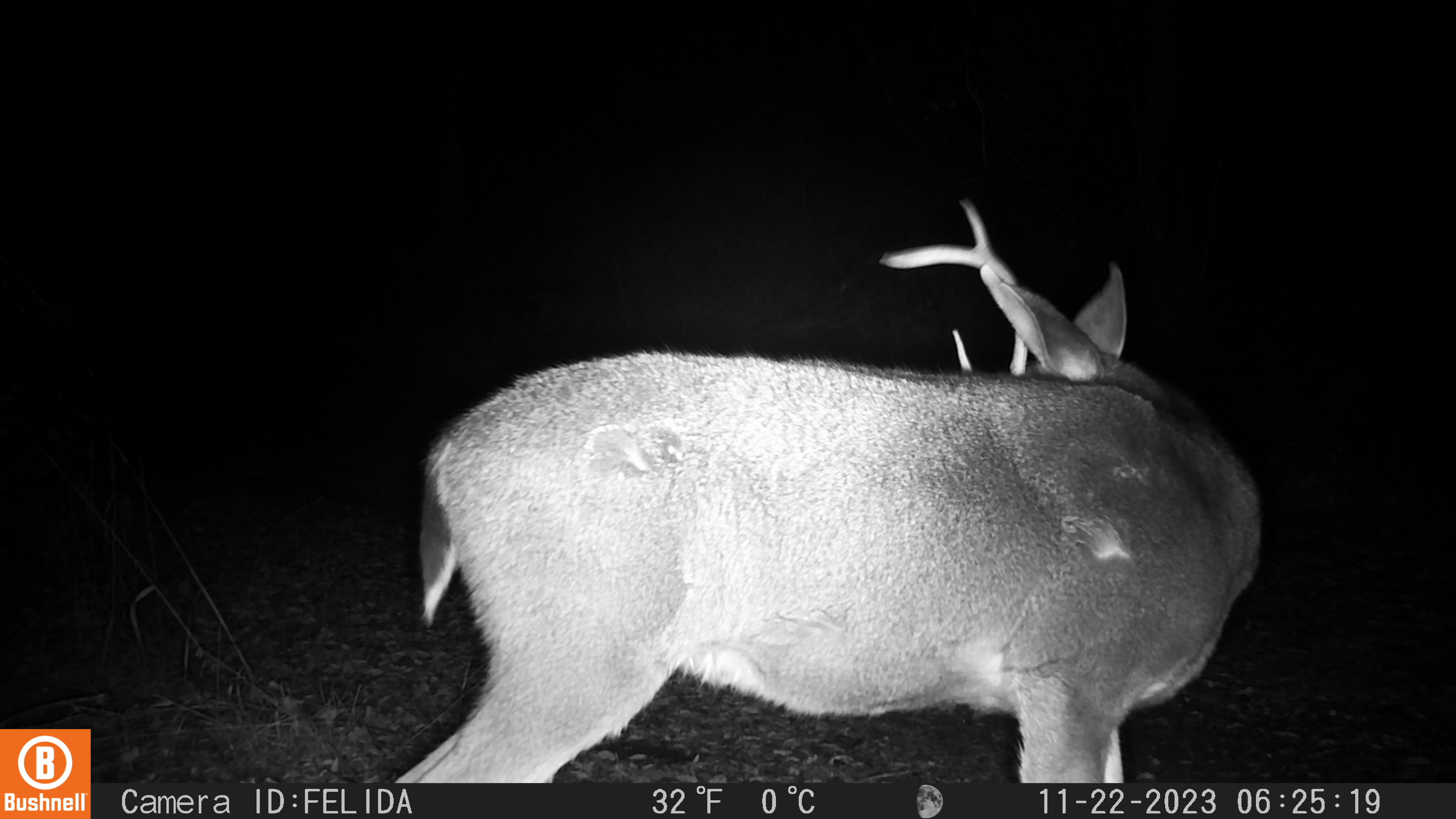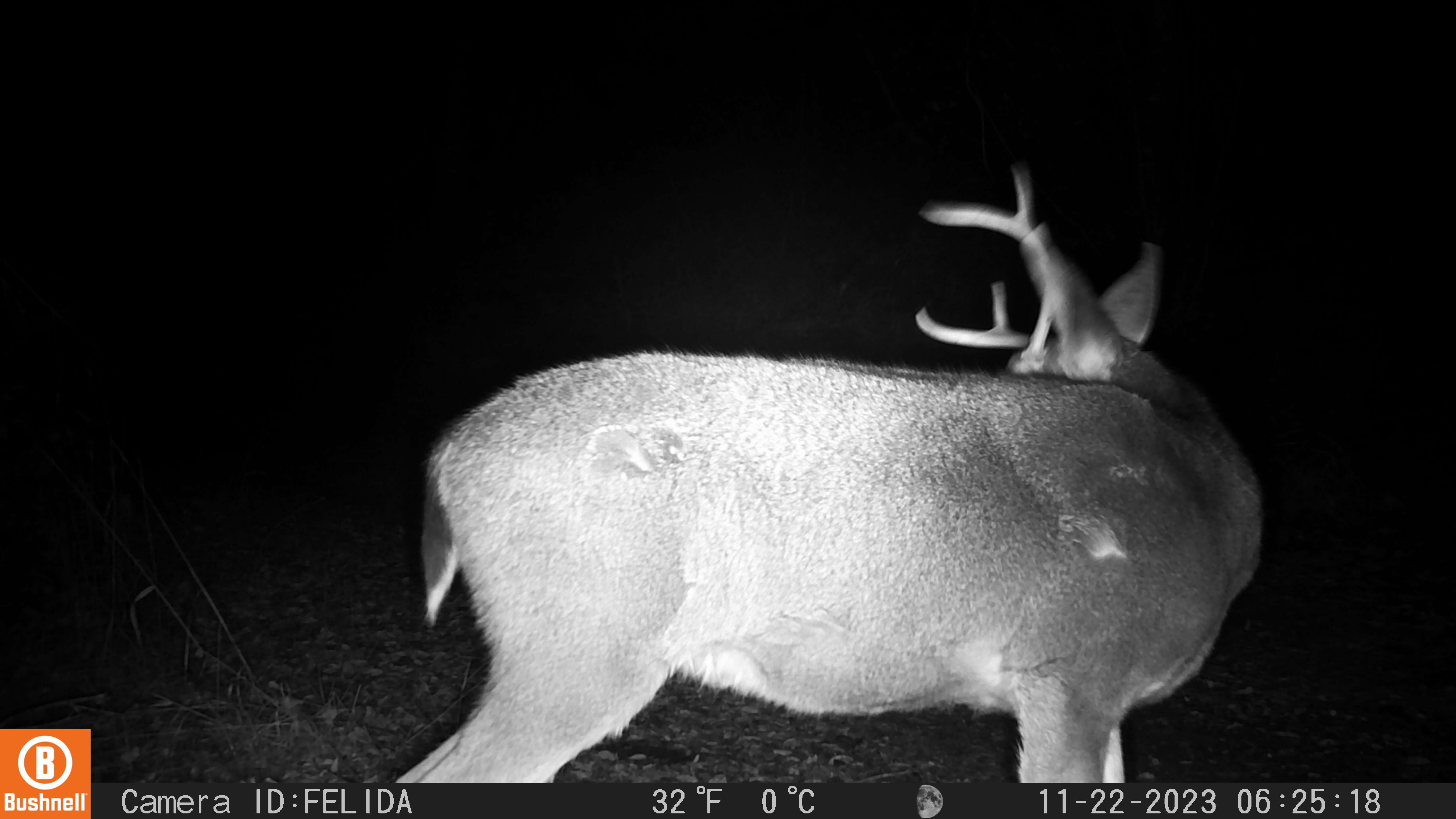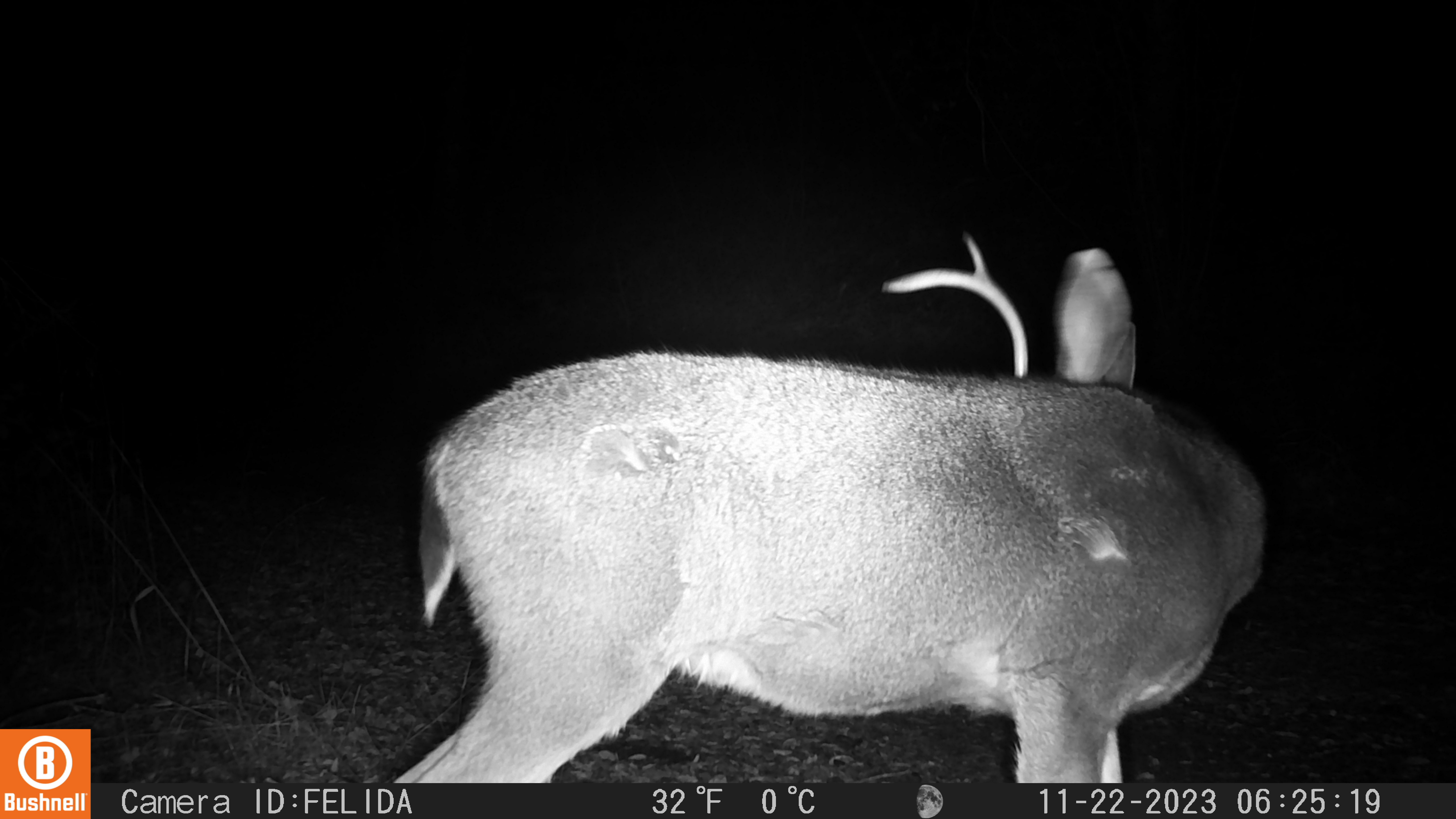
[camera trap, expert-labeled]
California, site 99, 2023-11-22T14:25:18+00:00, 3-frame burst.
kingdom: Animalia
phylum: Chordata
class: Mammalia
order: Artiodactyla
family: Cervidae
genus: Odocoileus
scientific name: Odocoileus hemionus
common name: mule deer